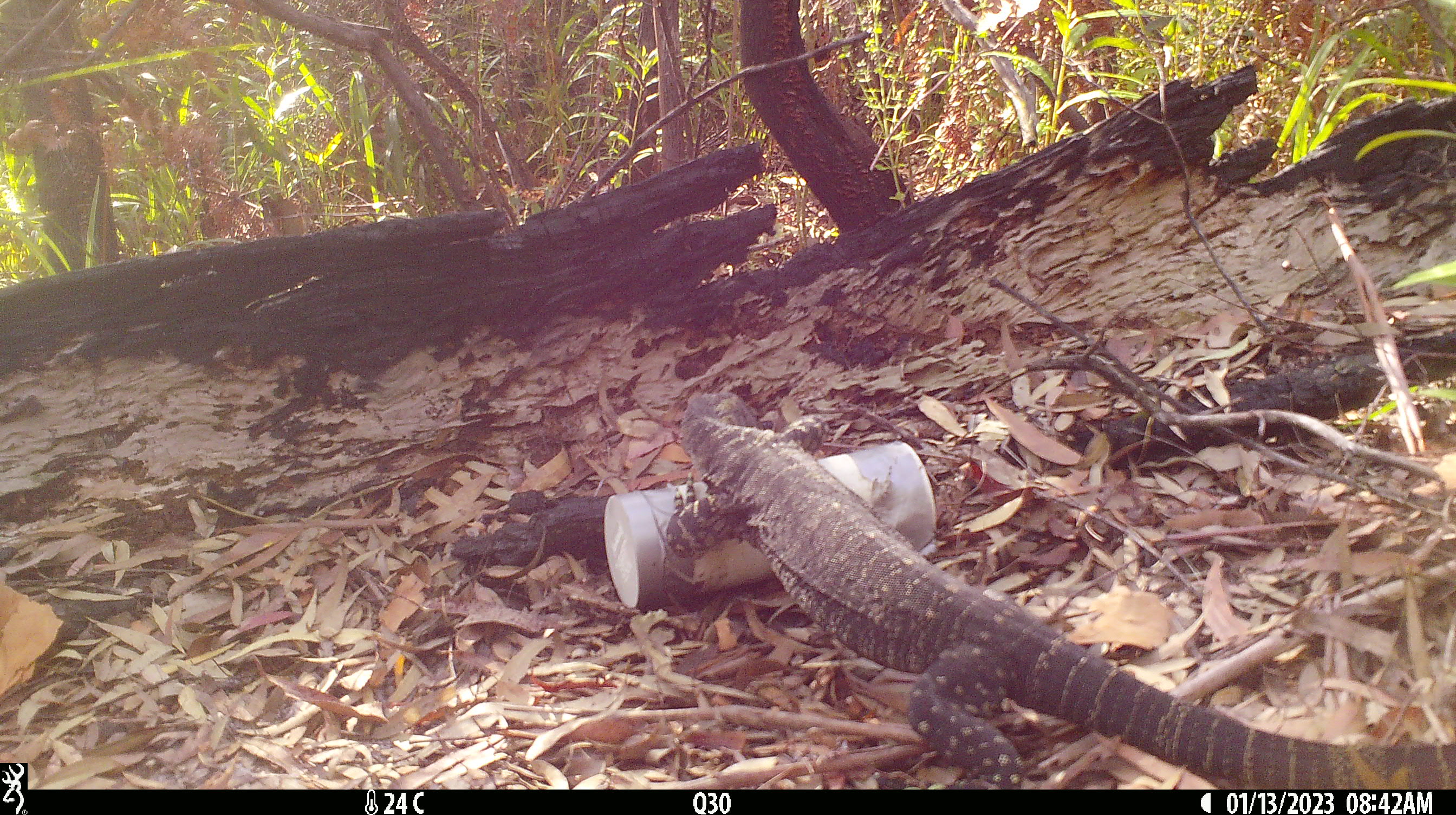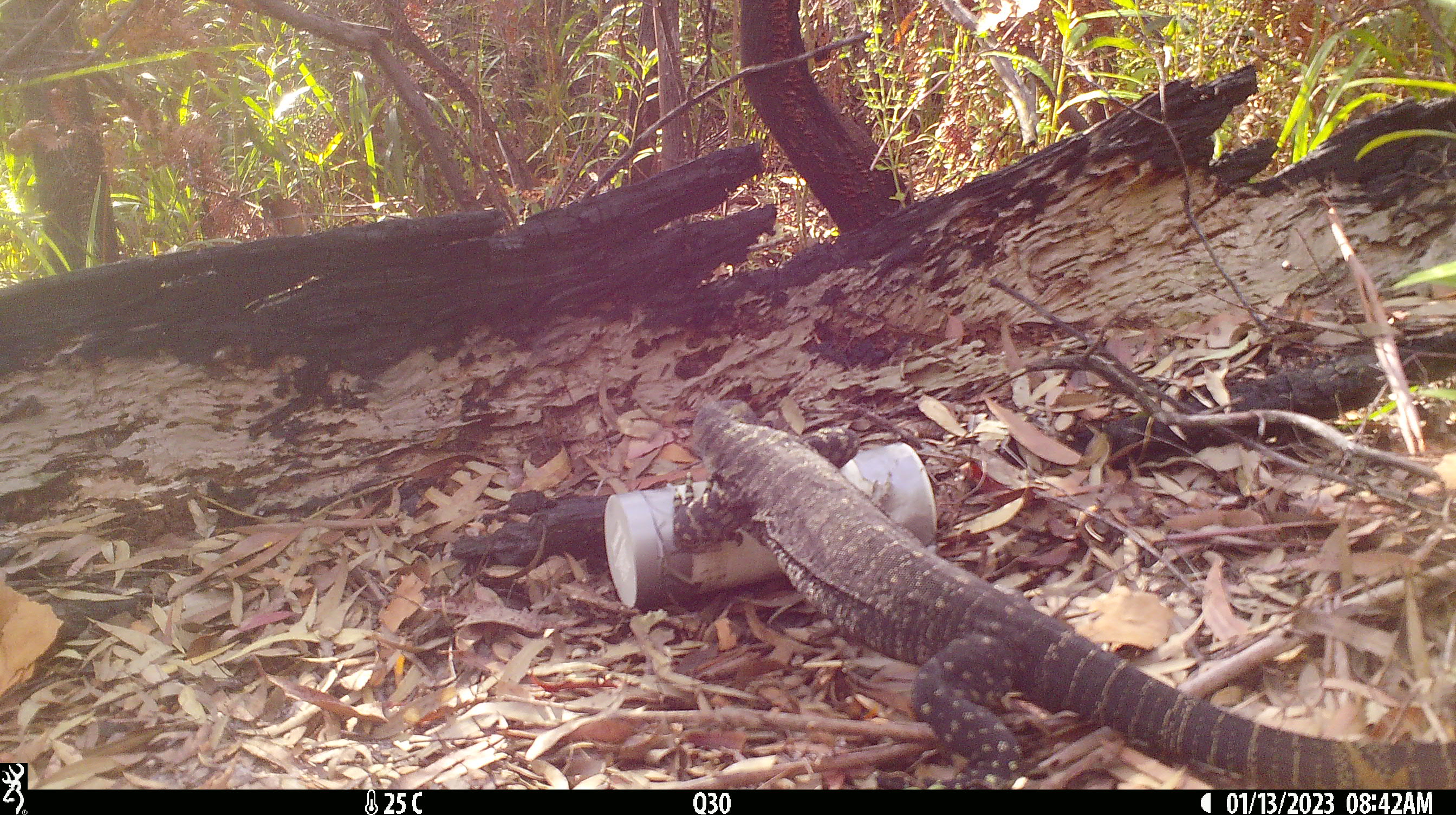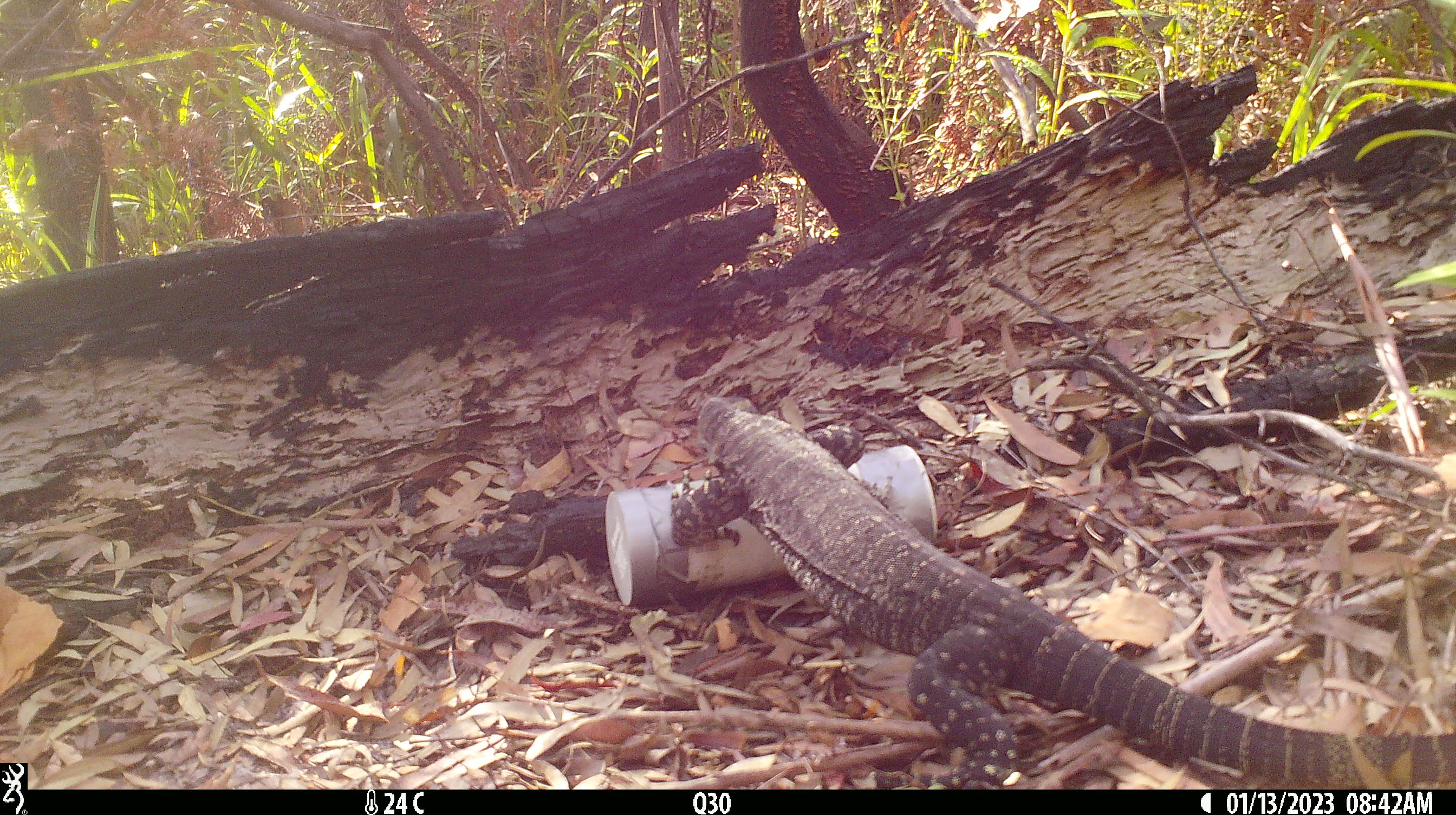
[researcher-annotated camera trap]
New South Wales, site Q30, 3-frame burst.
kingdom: Animalia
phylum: Chordata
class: Reptilia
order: Squamata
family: Varanidae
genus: Varanus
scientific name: Varanus varius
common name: lace monitor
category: goanna